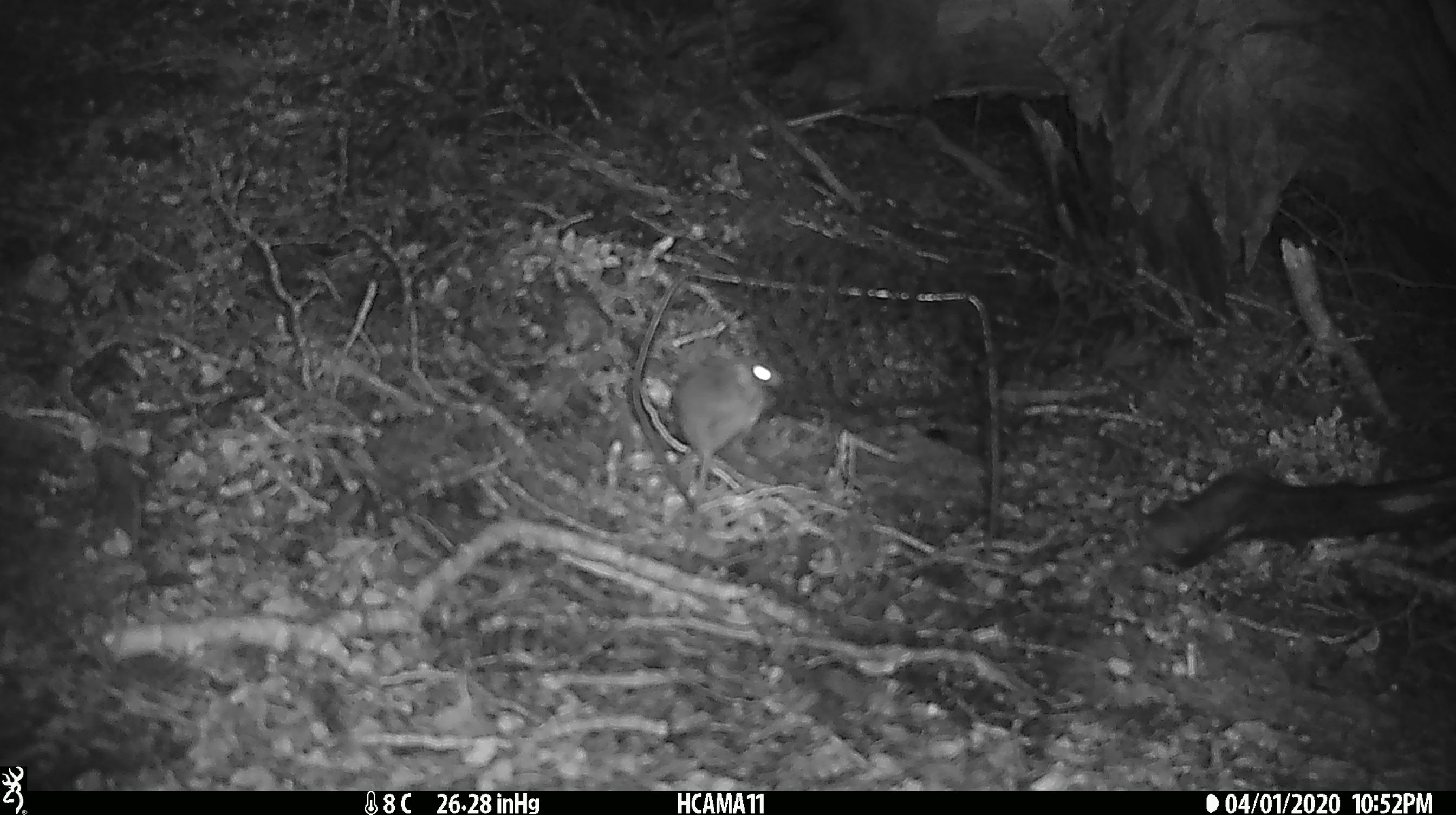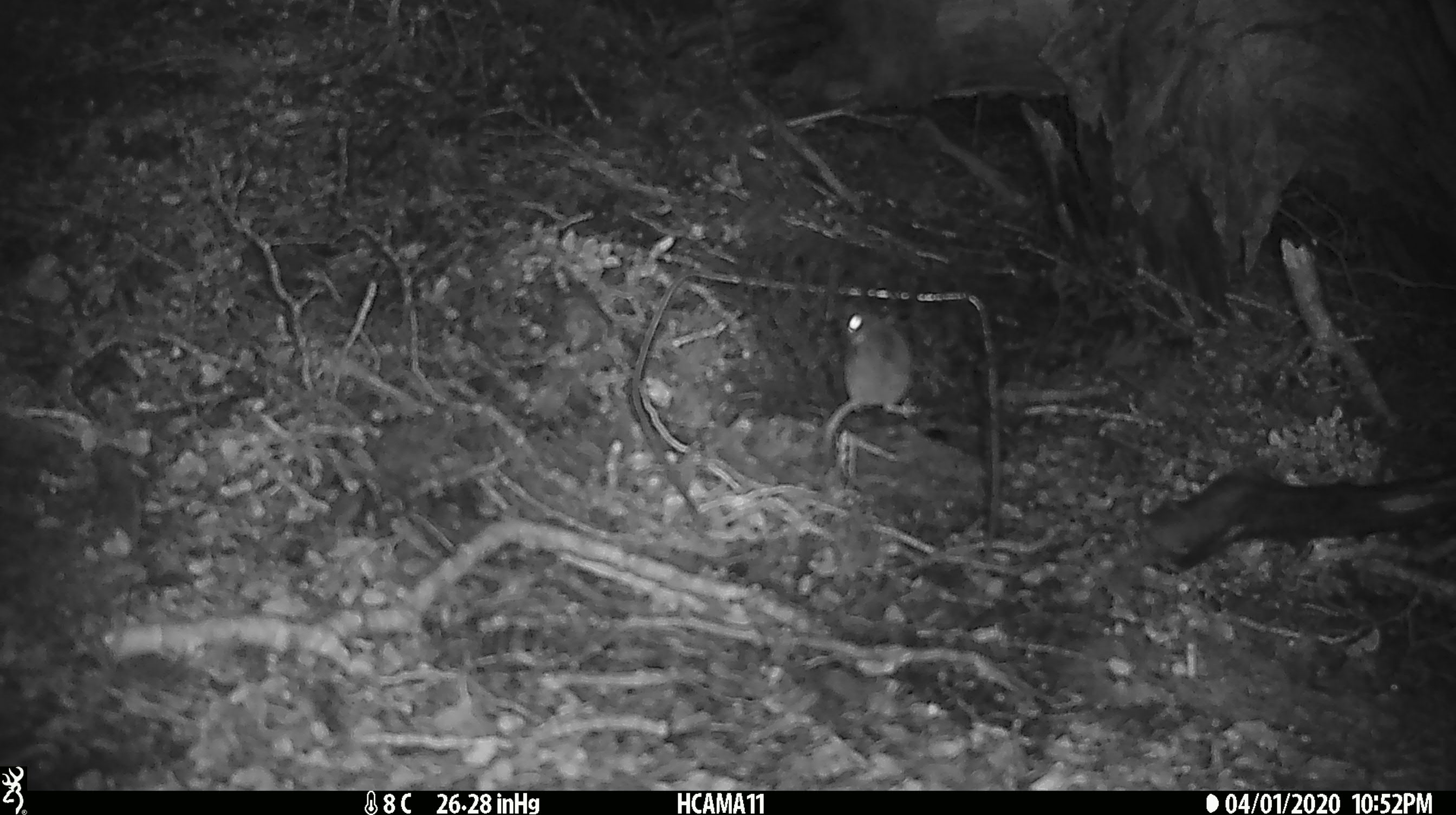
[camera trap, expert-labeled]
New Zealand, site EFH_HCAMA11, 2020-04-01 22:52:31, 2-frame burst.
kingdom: Animalia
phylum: Chordata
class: Mammalia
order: Rodentia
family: Muridae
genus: Mus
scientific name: Mus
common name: mouse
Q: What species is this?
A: Mouse (Mus).